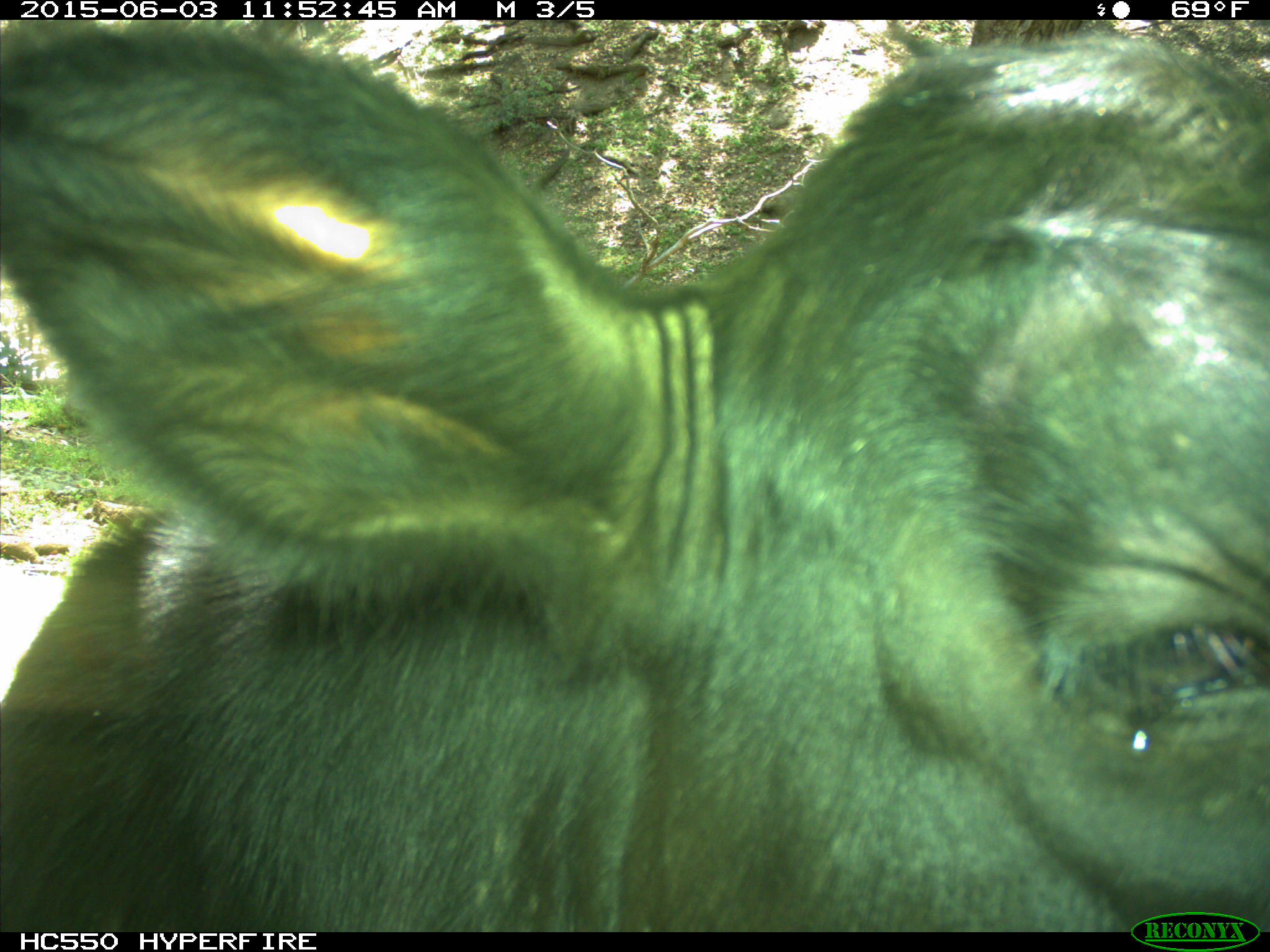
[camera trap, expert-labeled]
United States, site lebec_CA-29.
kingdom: Animalia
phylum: Chordata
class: Mammalia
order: Artiodactyla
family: Bovidae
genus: Bos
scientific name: Bos taurus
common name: domestic cow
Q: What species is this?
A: Bos taurus (domestic cow).